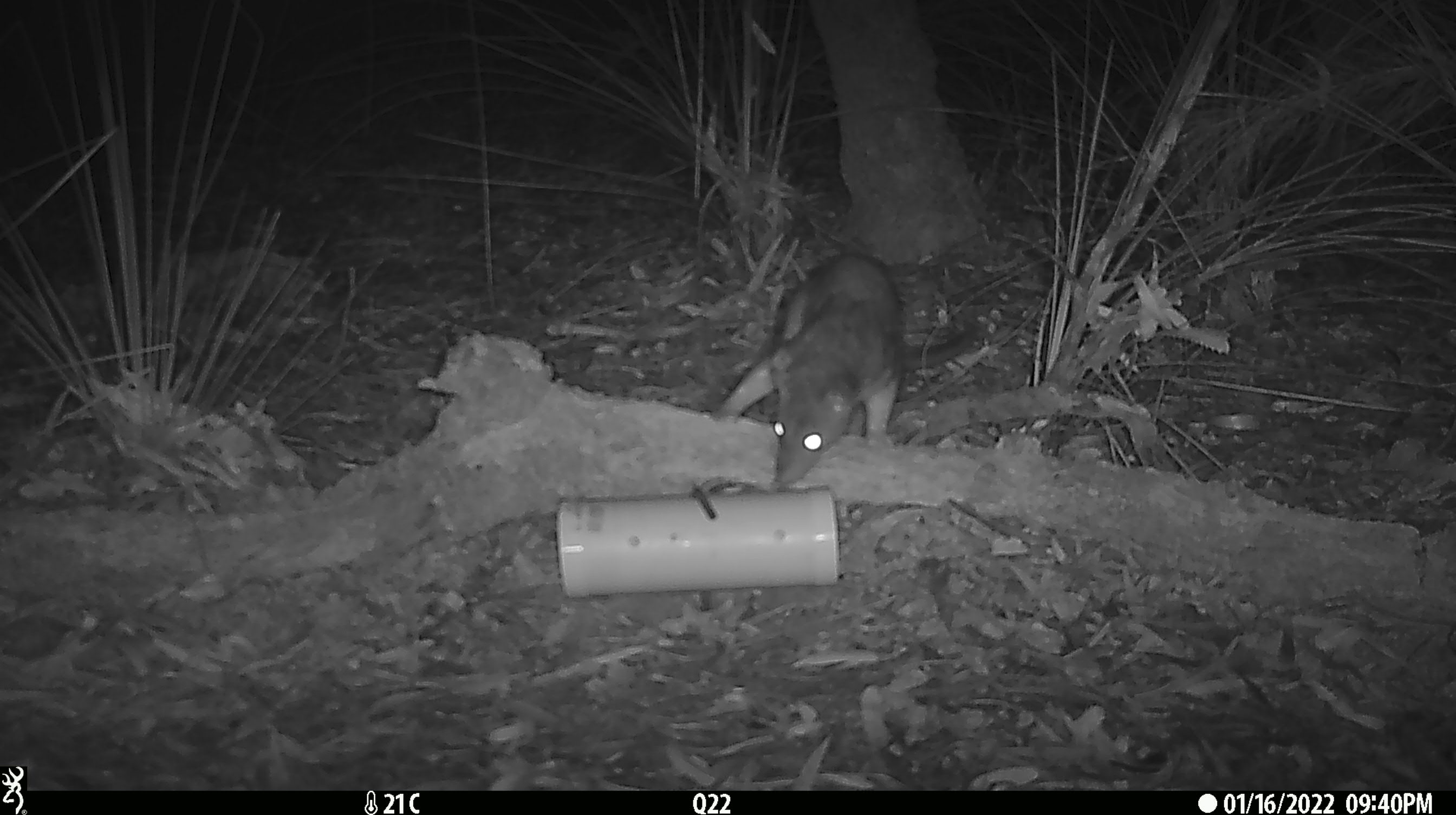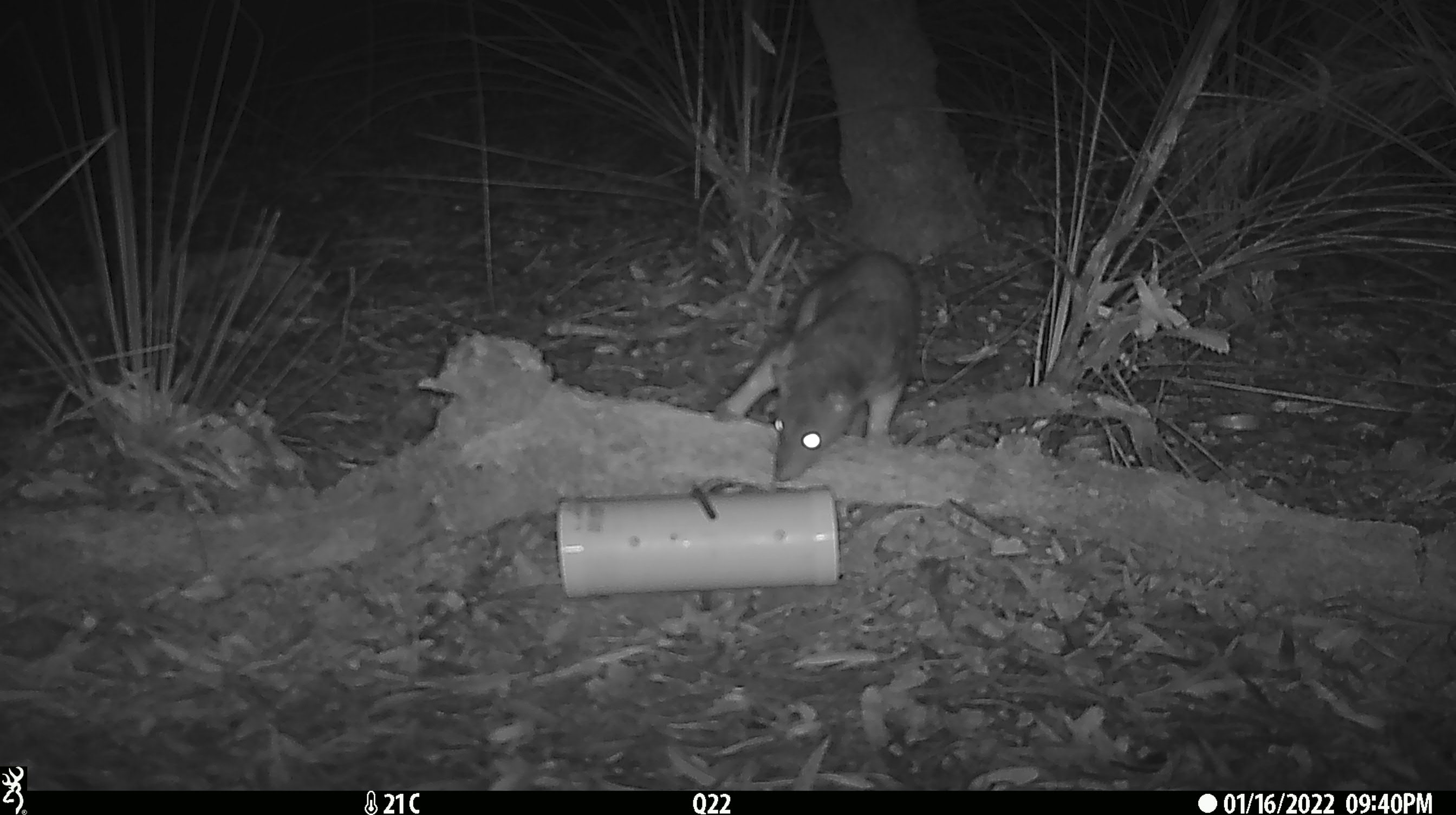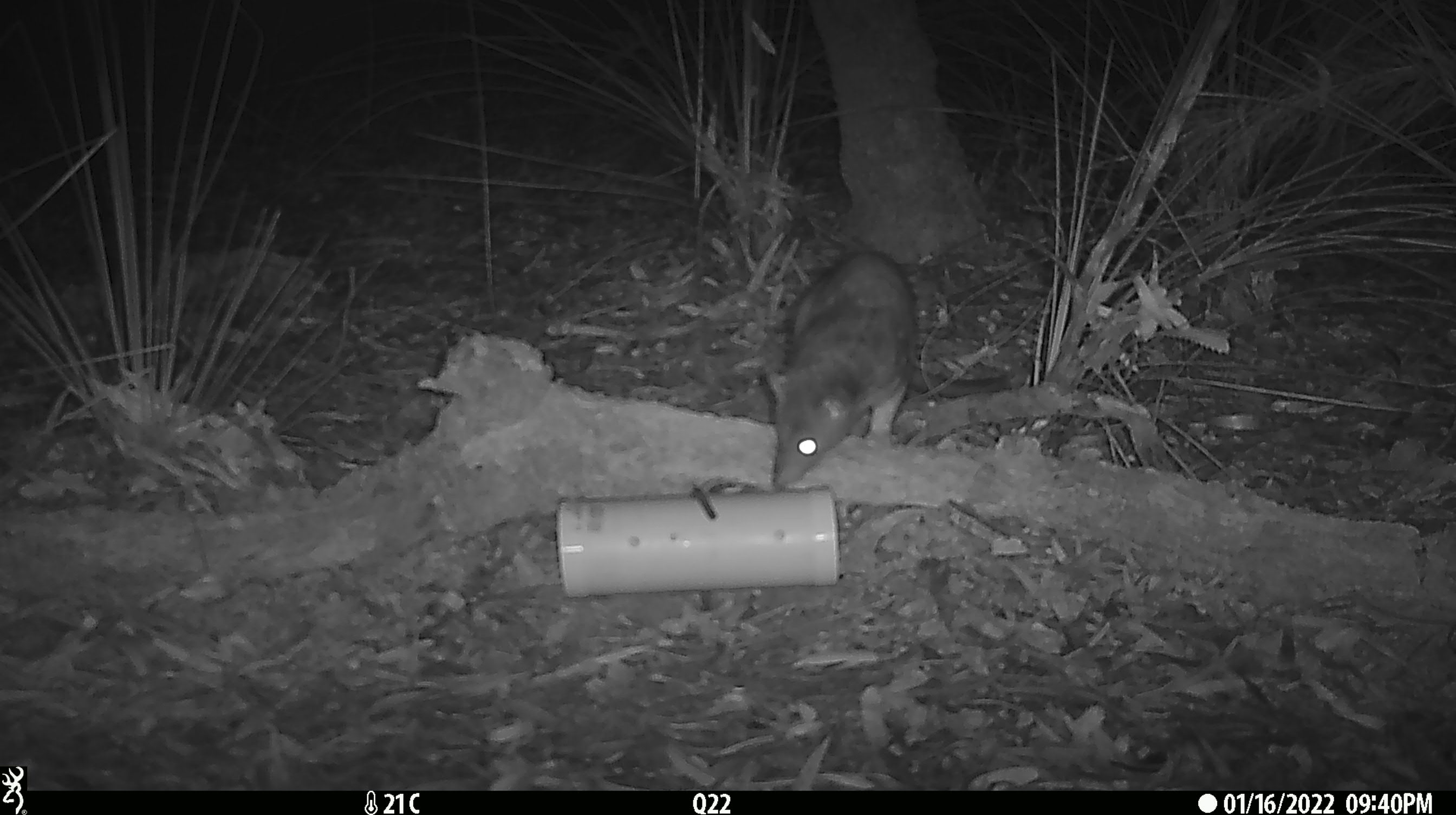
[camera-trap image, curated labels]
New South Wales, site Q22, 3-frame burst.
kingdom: Animalia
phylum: Chordata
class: Mammalia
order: Dasyuromorphia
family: Dasyuridae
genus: Dasyurus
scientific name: Dasyurus maculatus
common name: spotted-tailed quoll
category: quoll